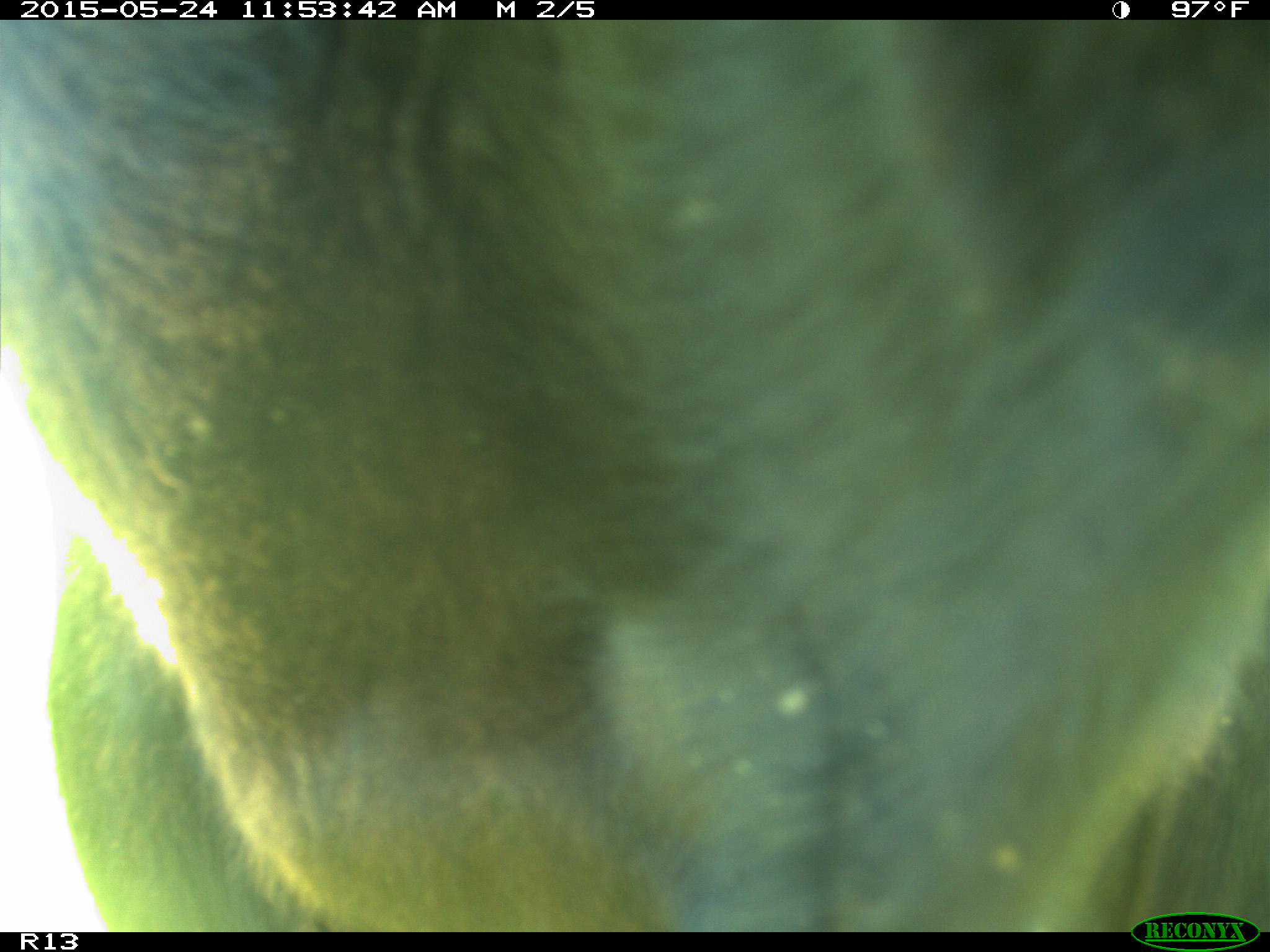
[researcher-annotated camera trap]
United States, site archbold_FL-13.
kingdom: Animalia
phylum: Chordata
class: Mammalia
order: Artiodactyla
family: Bovidae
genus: Bos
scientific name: Bos taurus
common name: domestic cow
Bos taurus (domestic cow).